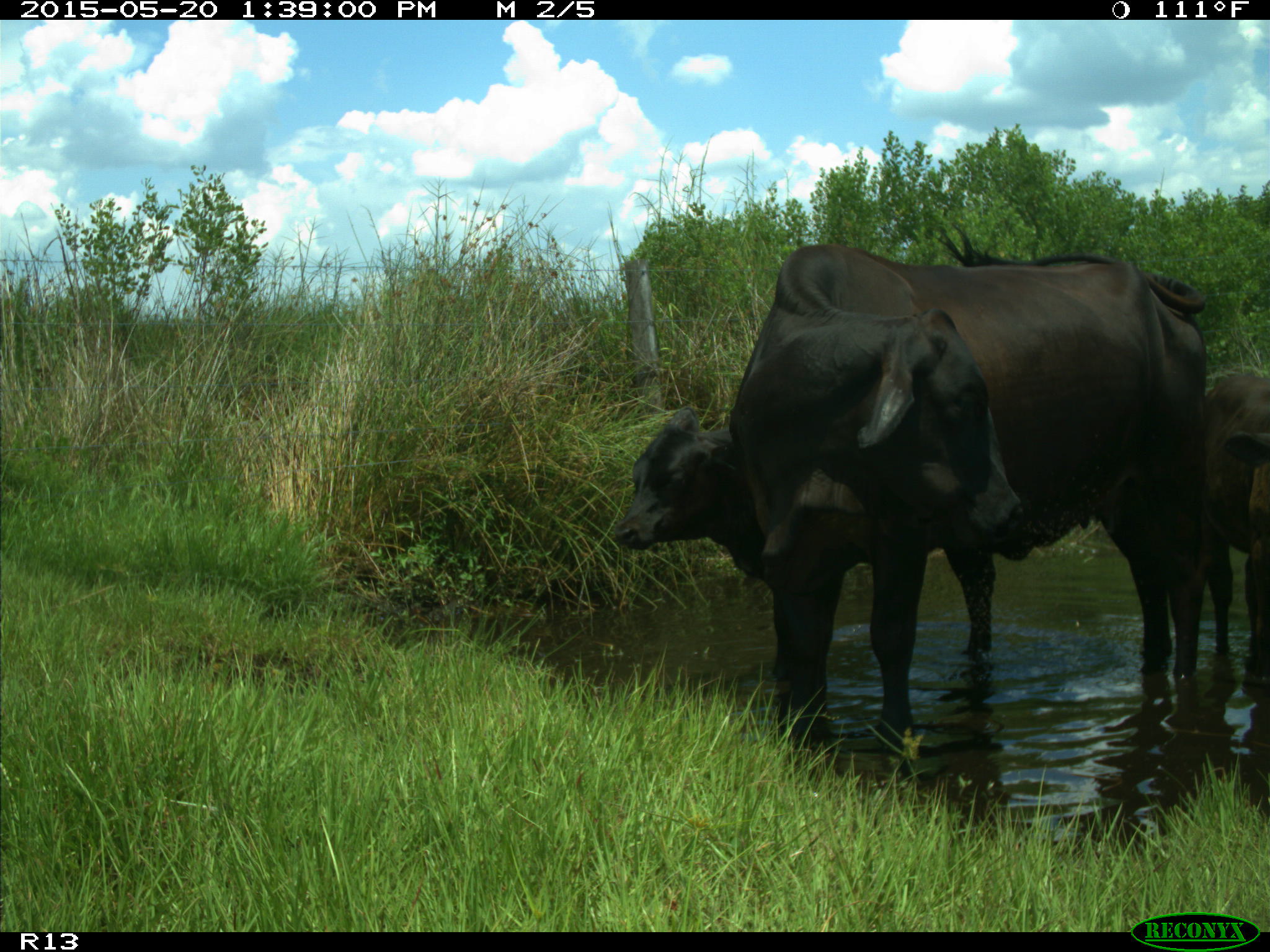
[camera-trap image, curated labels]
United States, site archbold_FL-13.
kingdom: Animalia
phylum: Chordata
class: Mammalia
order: Artiodactyla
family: Bovidae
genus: Bos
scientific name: Bos taurus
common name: domestic cow